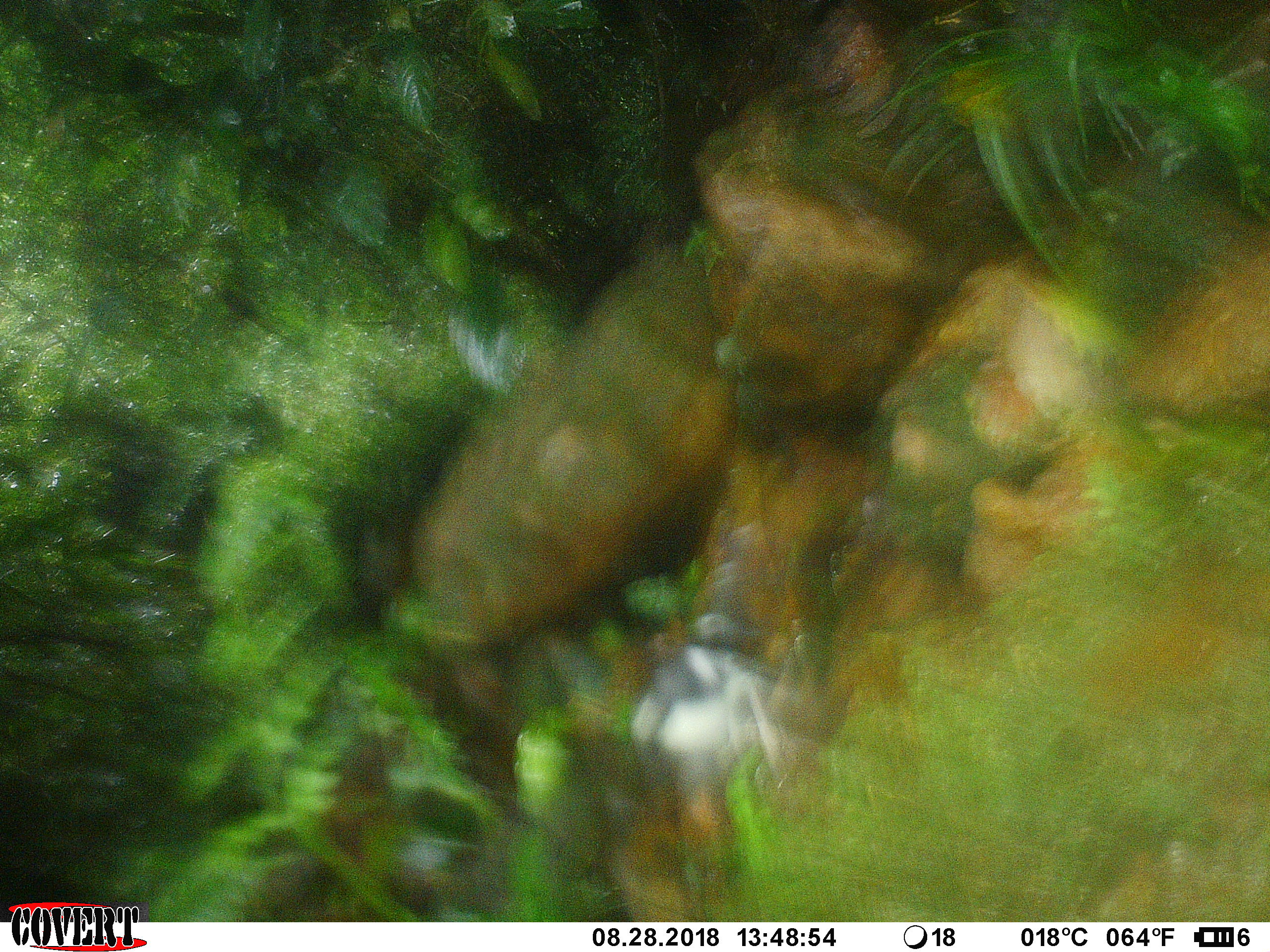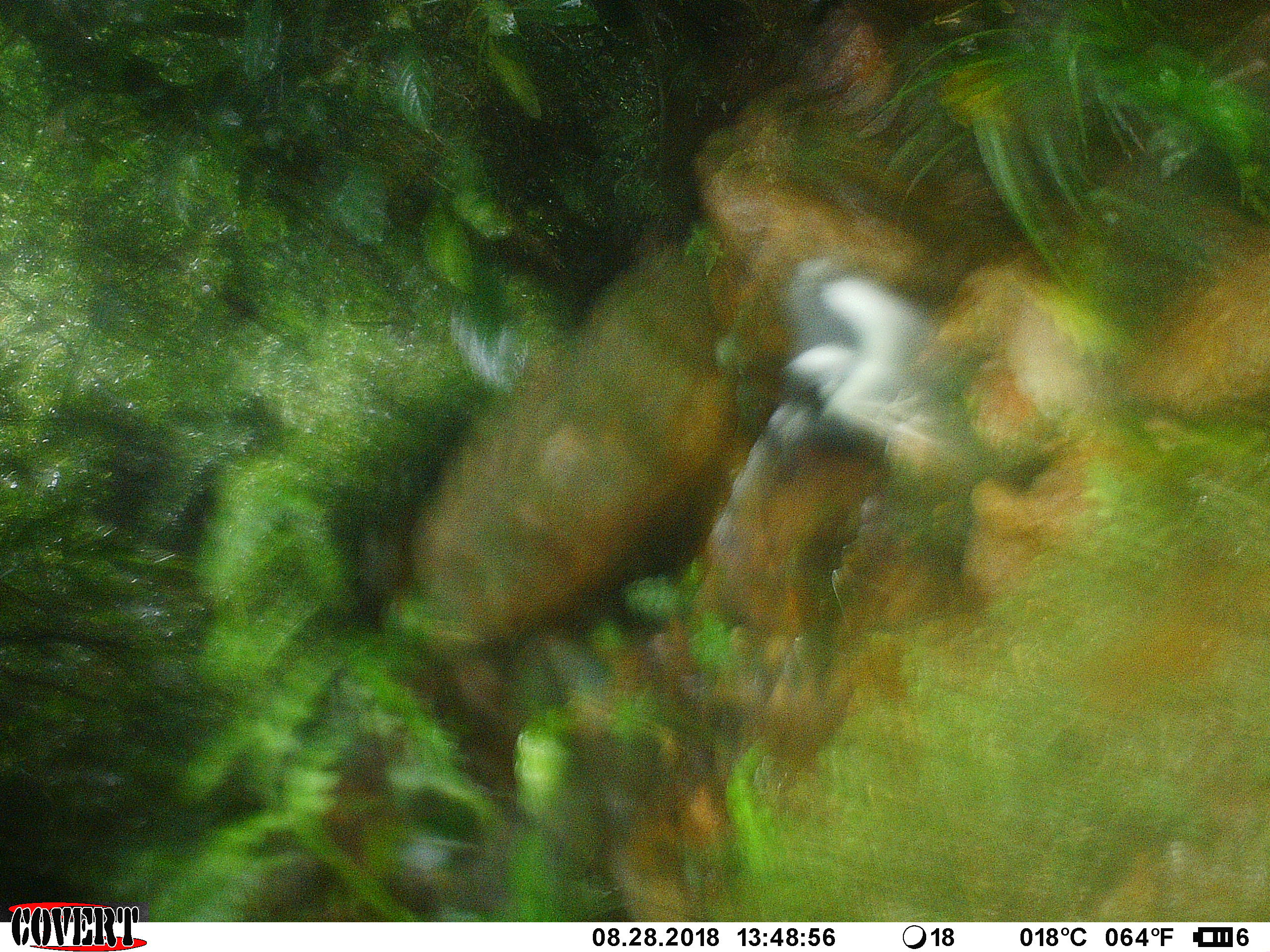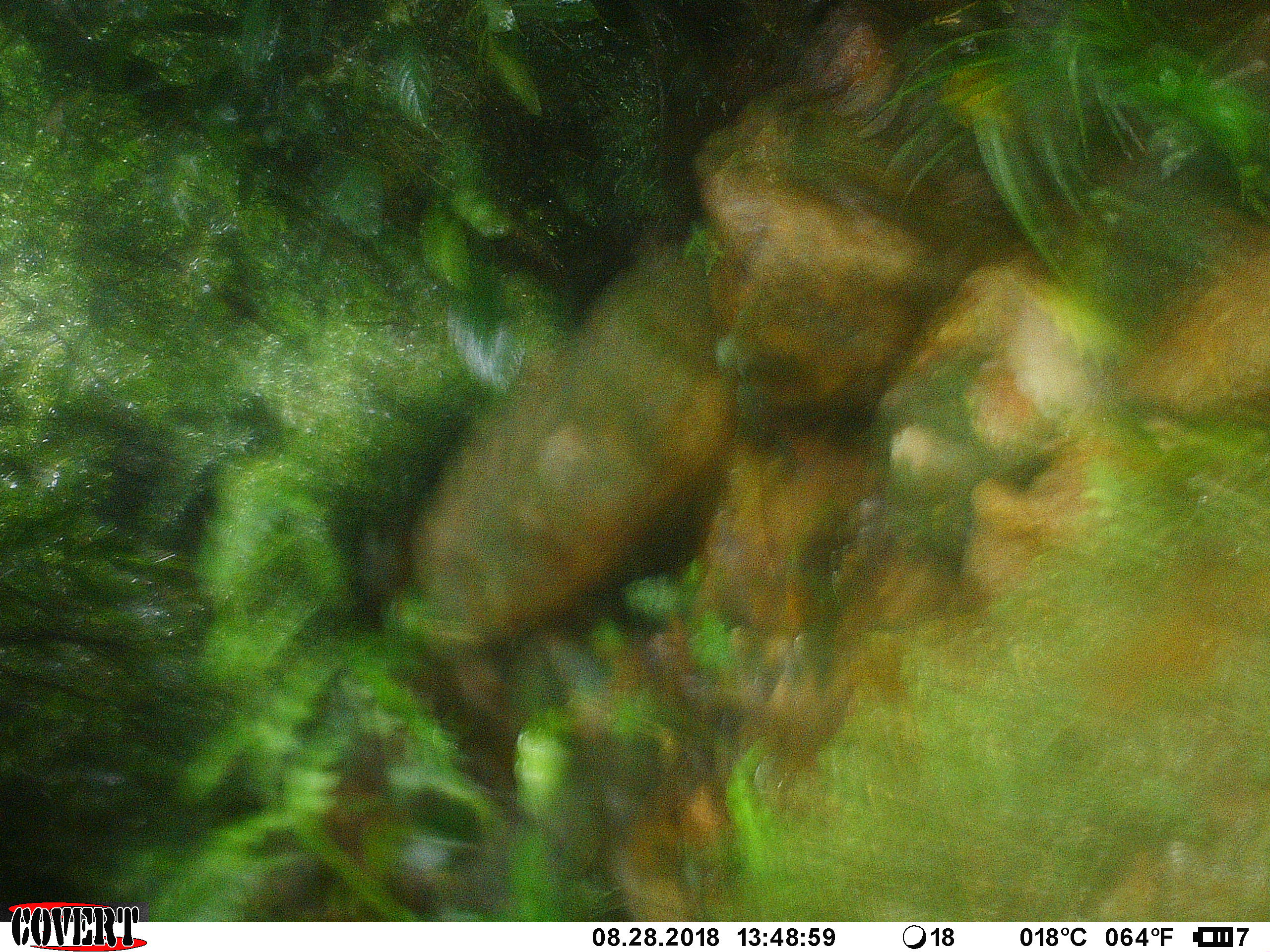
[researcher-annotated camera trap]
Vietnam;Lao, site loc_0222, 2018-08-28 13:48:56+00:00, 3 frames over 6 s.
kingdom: Animalia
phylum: Chordata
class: Aves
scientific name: Aves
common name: bird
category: unidentified bird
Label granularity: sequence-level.